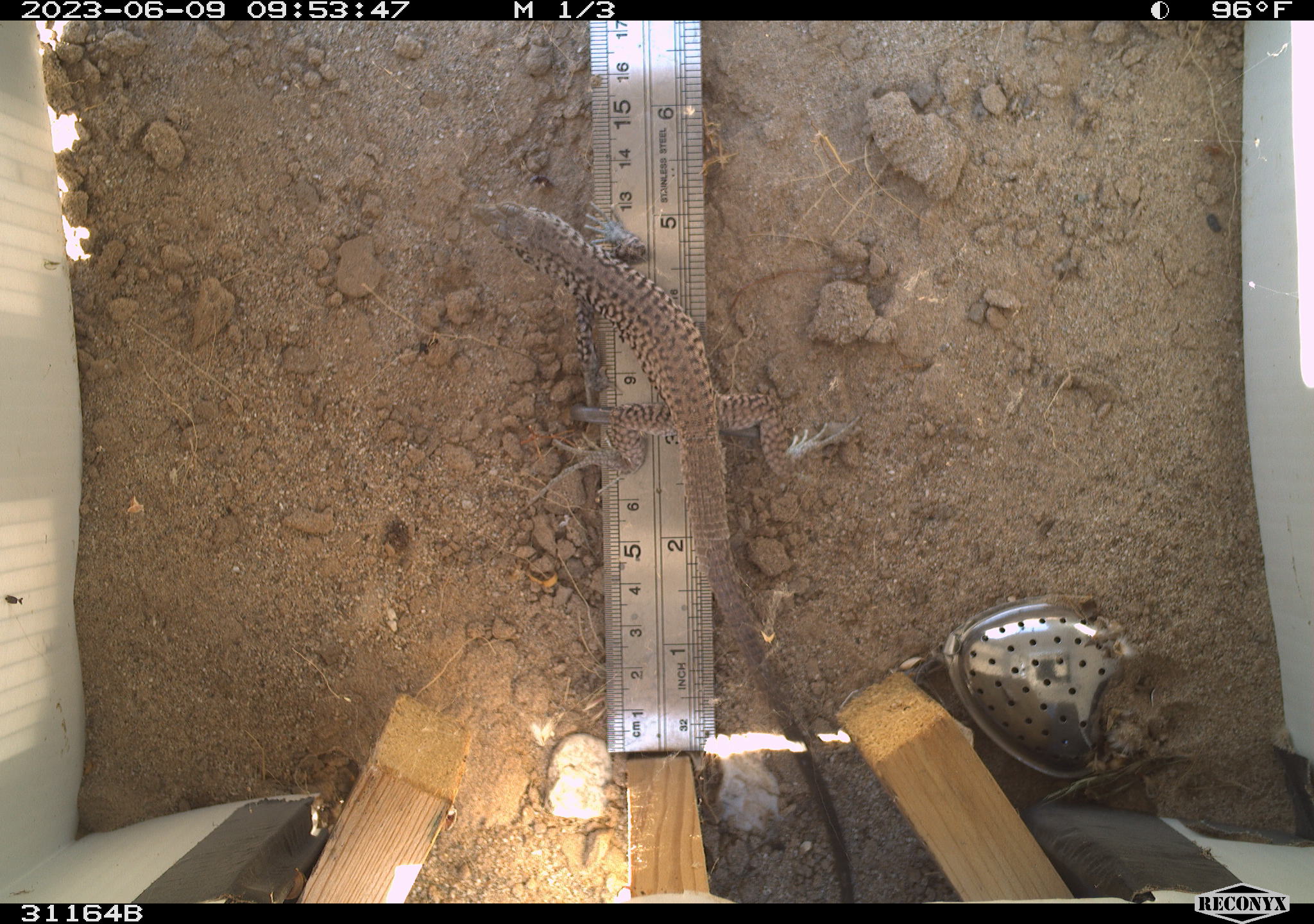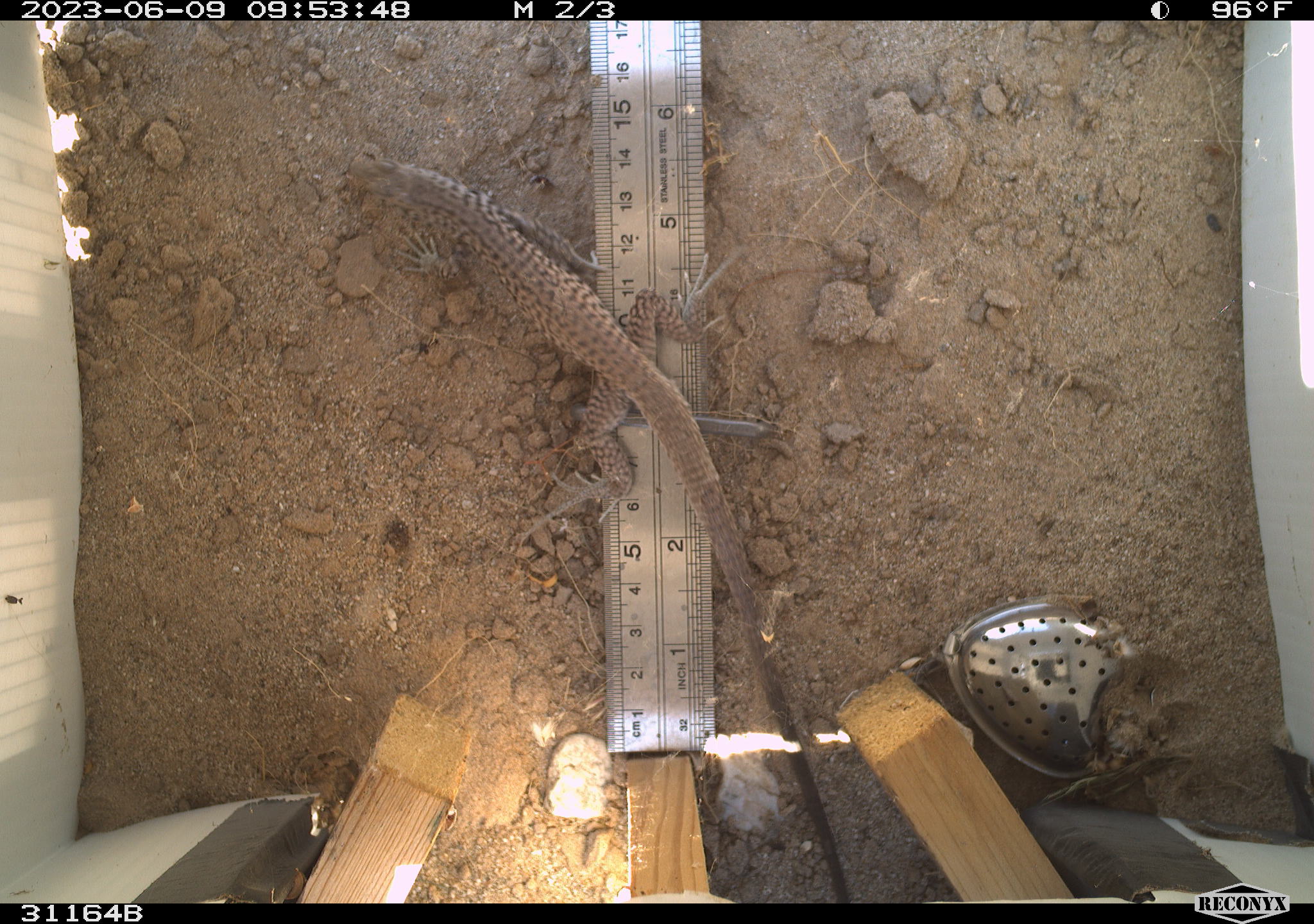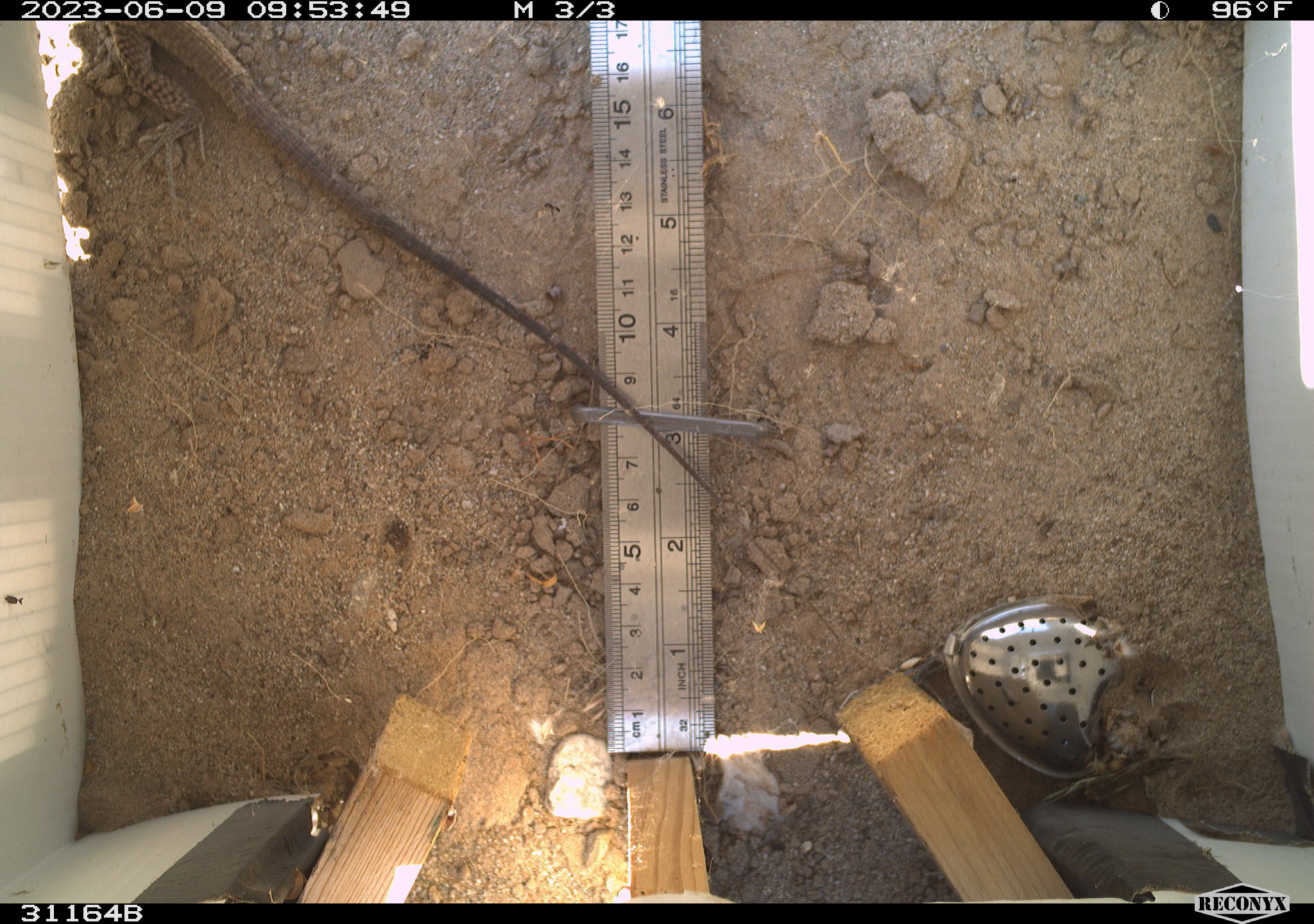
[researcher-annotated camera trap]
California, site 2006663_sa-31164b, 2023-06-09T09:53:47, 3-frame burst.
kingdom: Animalia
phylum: Chordata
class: Reptilia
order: Squamata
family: Teiidae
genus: Aspidoscelis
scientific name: Aspidoscelis tigris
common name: western whiptail